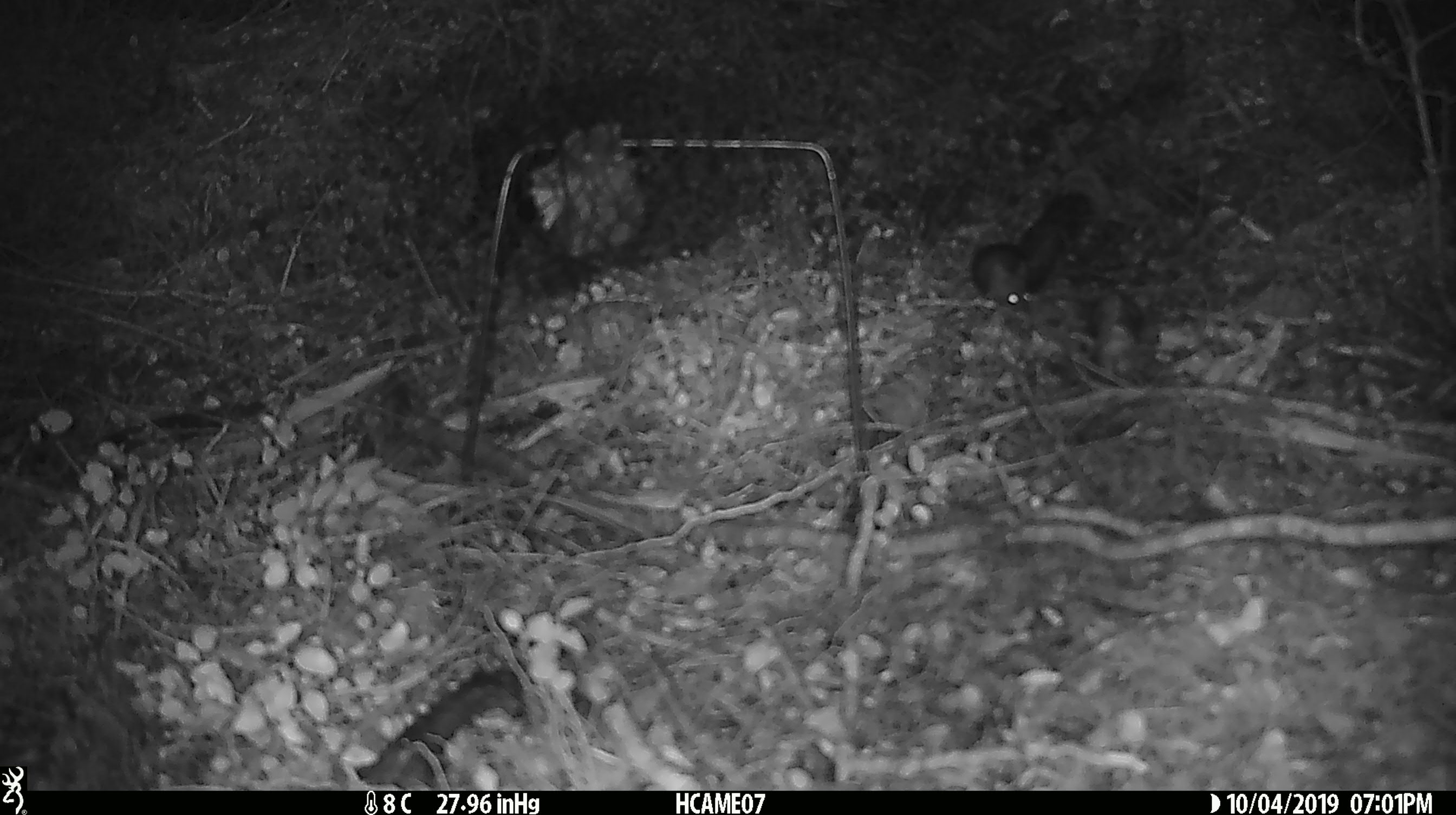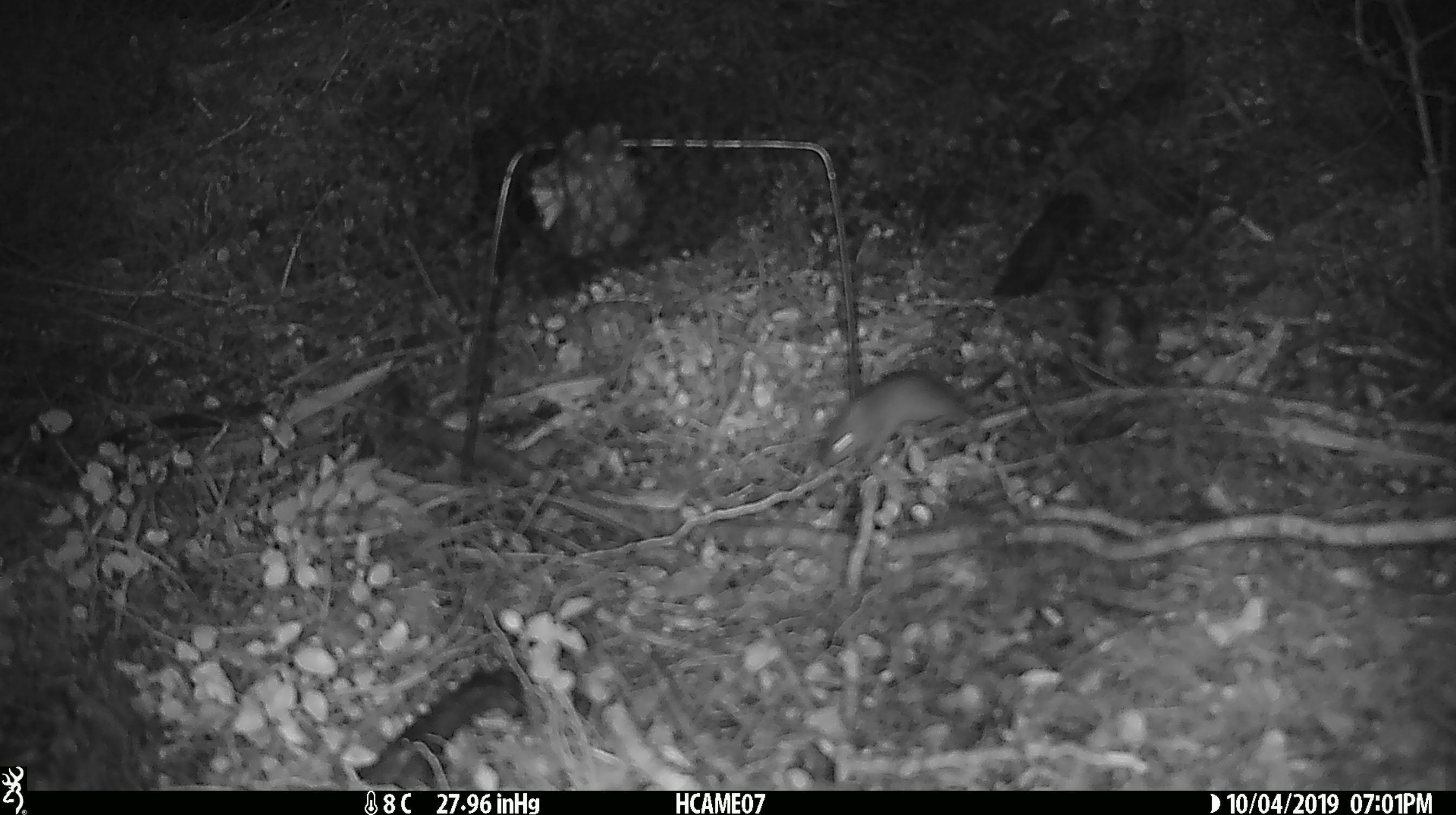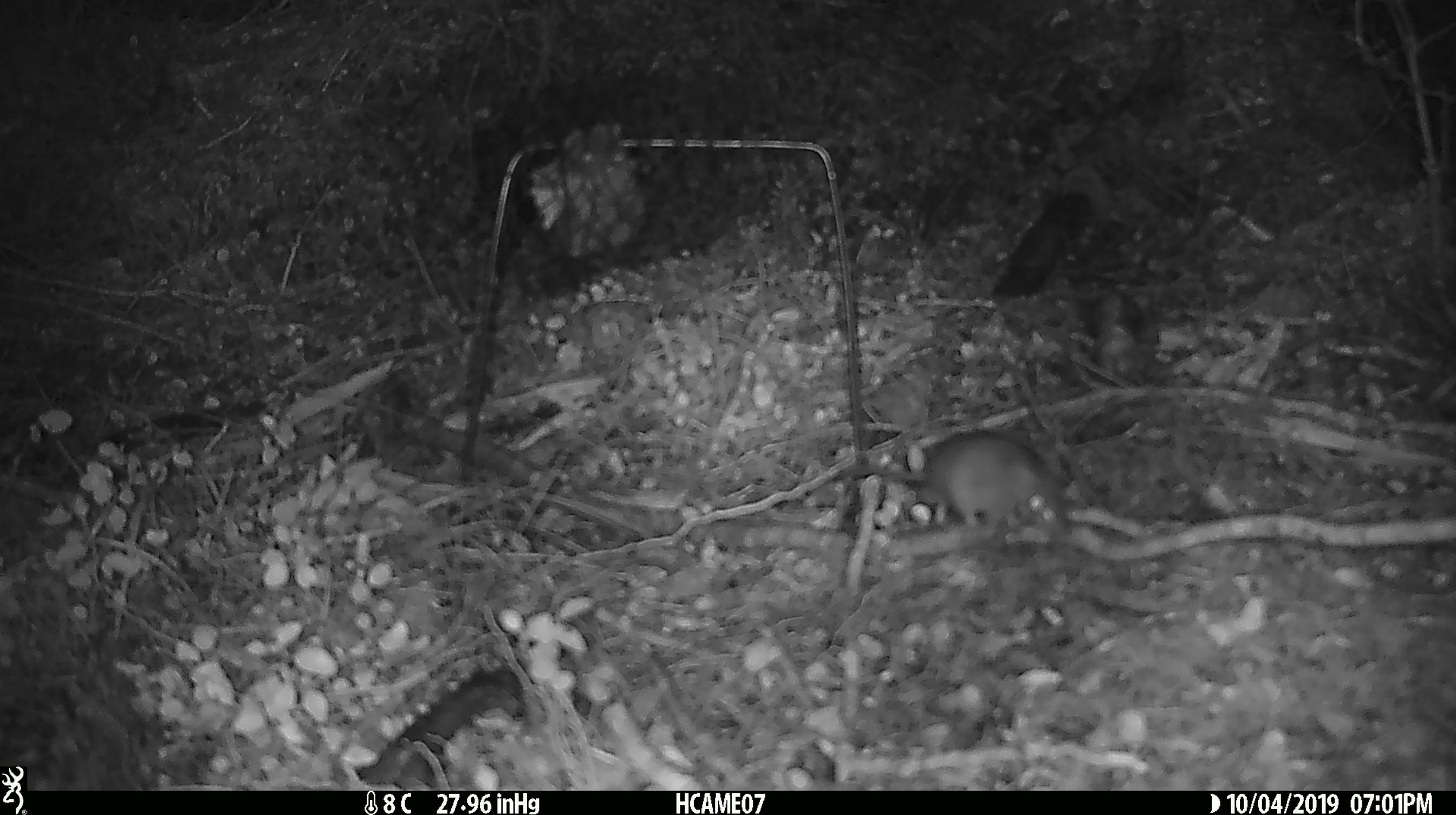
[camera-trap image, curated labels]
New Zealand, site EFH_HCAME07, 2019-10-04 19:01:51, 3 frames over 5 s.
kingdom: Animalia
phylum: Chordata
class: Mammalia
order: Rodentia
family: Muridae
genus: Mus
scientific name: Mus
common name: mouse